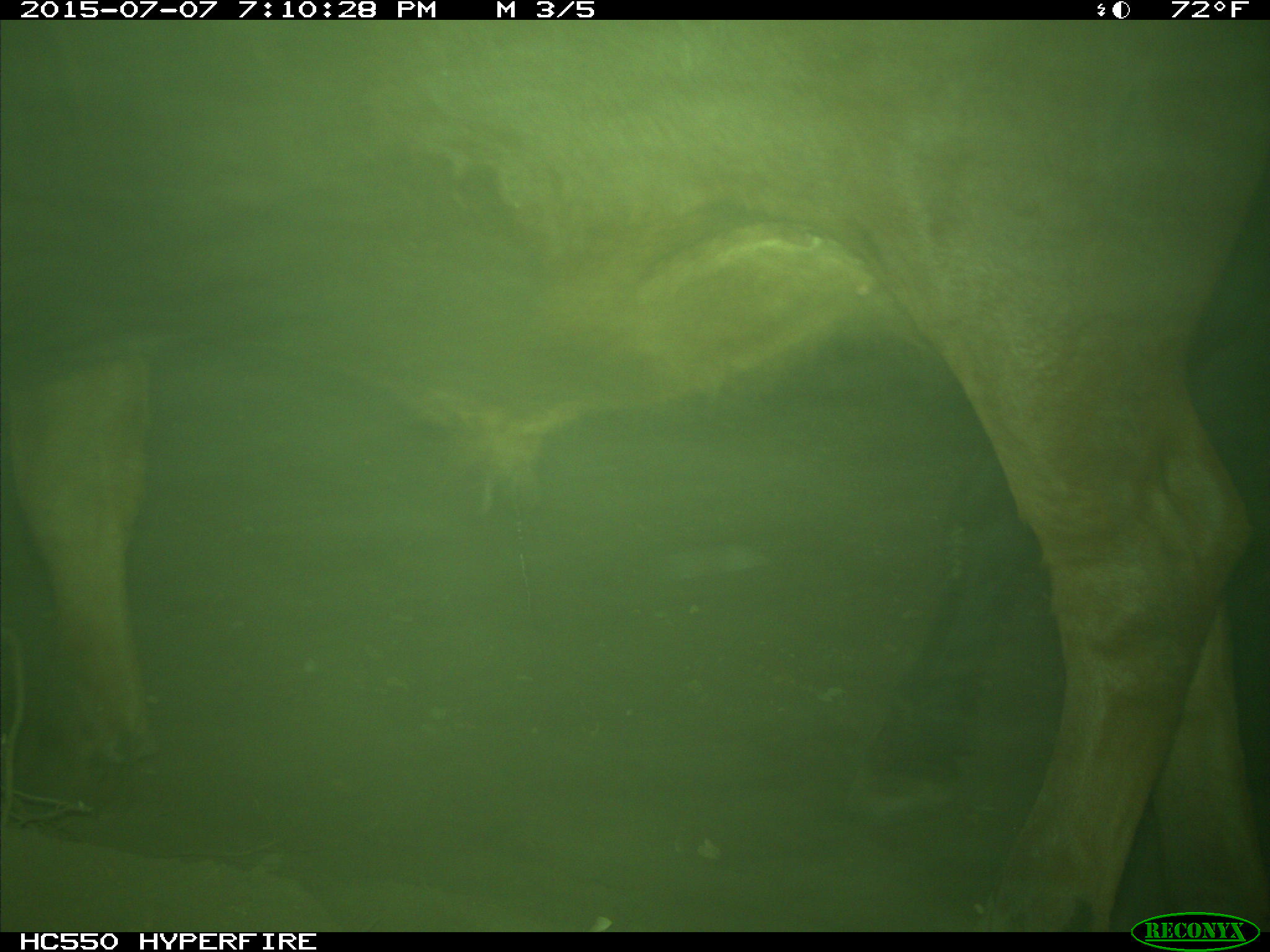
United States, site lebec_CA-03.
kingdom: Animalia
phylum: Chordata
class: Mammalia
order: Artiodactyla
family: Bovidae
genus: Bos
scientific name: Bos taurus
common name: domestic cow